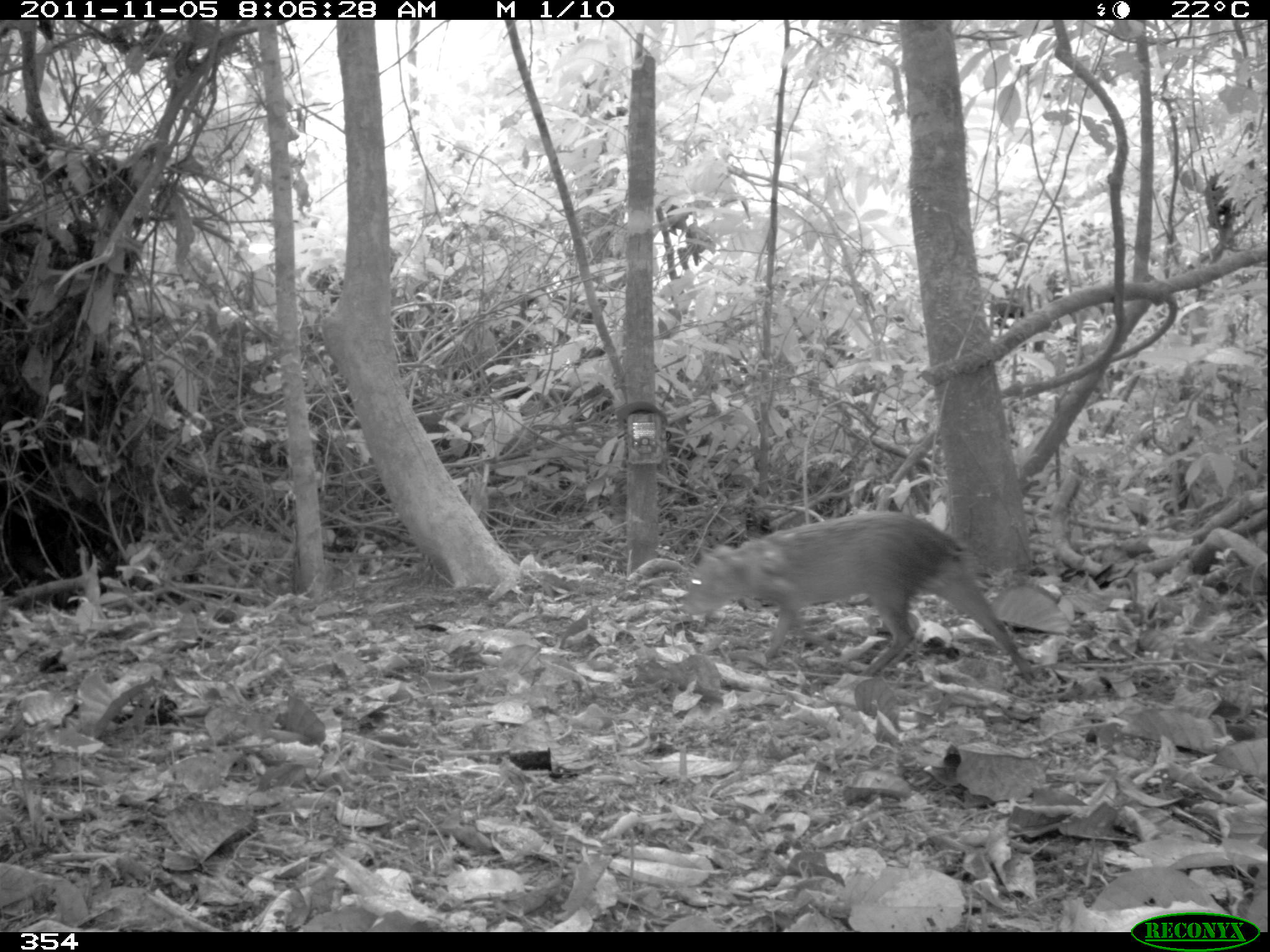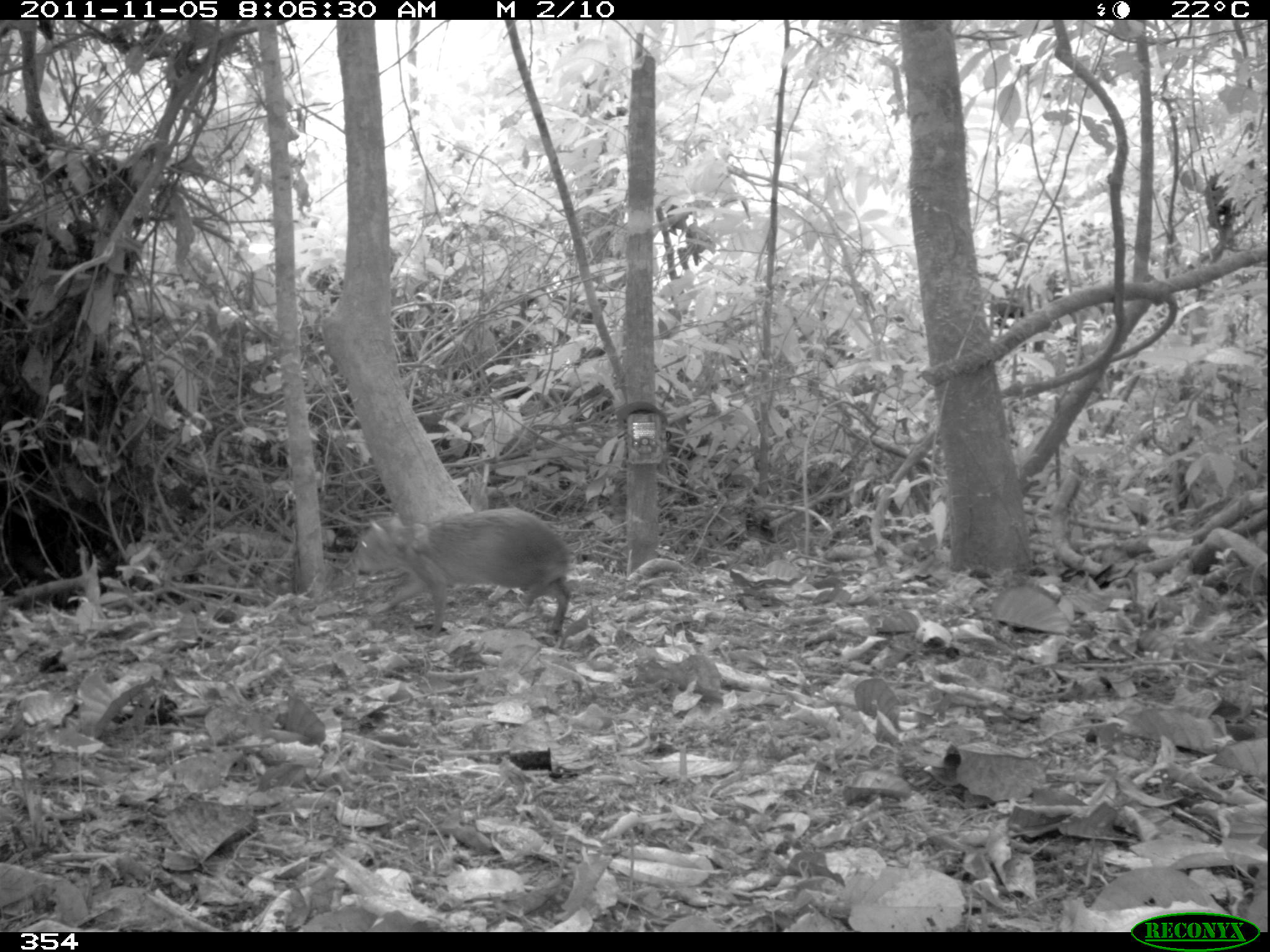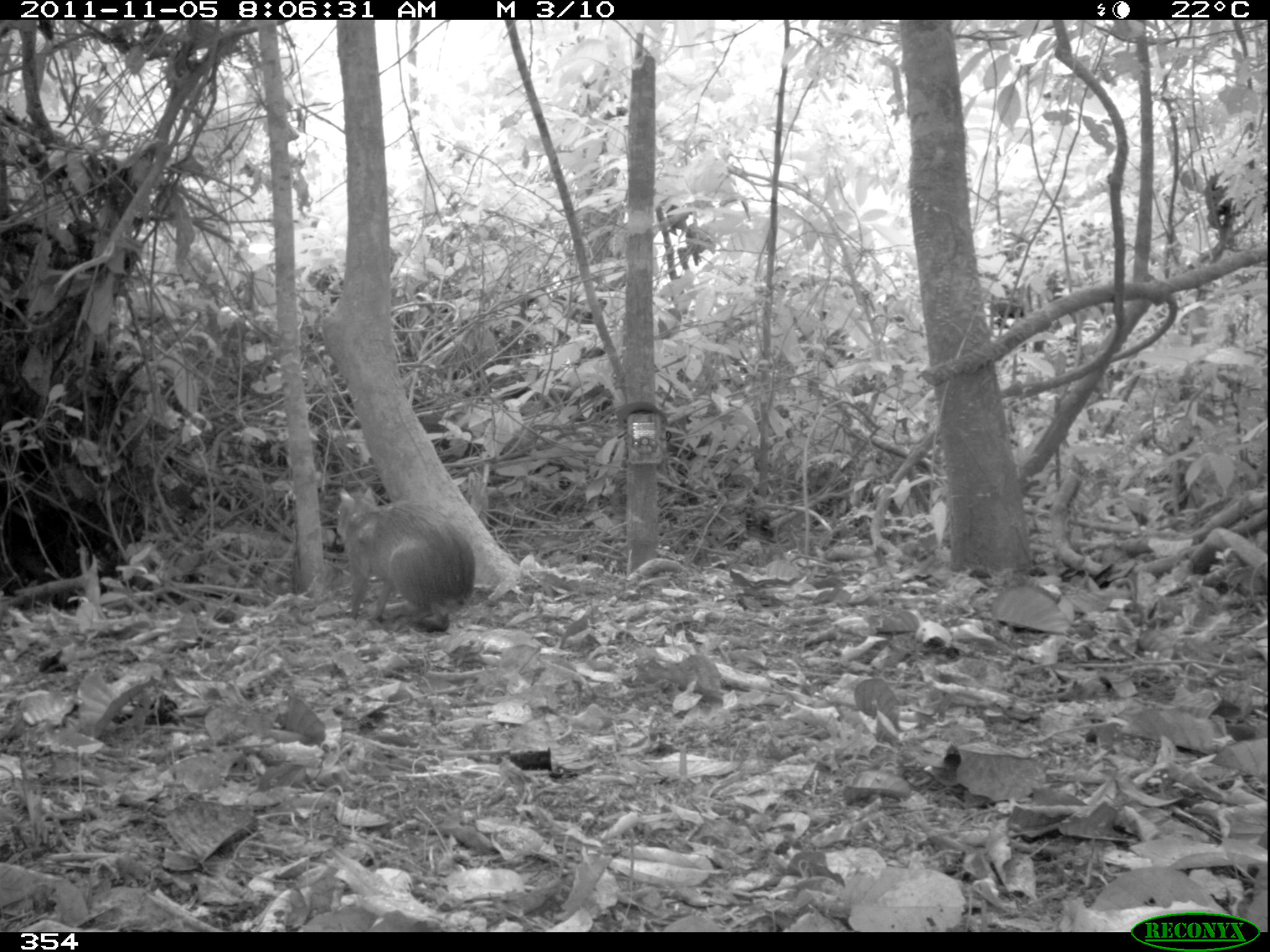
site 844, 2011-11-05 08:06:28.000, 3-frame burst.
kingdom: Animalia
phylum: Chordata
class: Mammalia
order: Rodentia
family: Dasyproctidae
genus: Dasyprocta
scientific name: Dasyprocta punctata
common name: central american agouti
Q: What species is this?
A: Dasyprocta punctata (central american agouti).